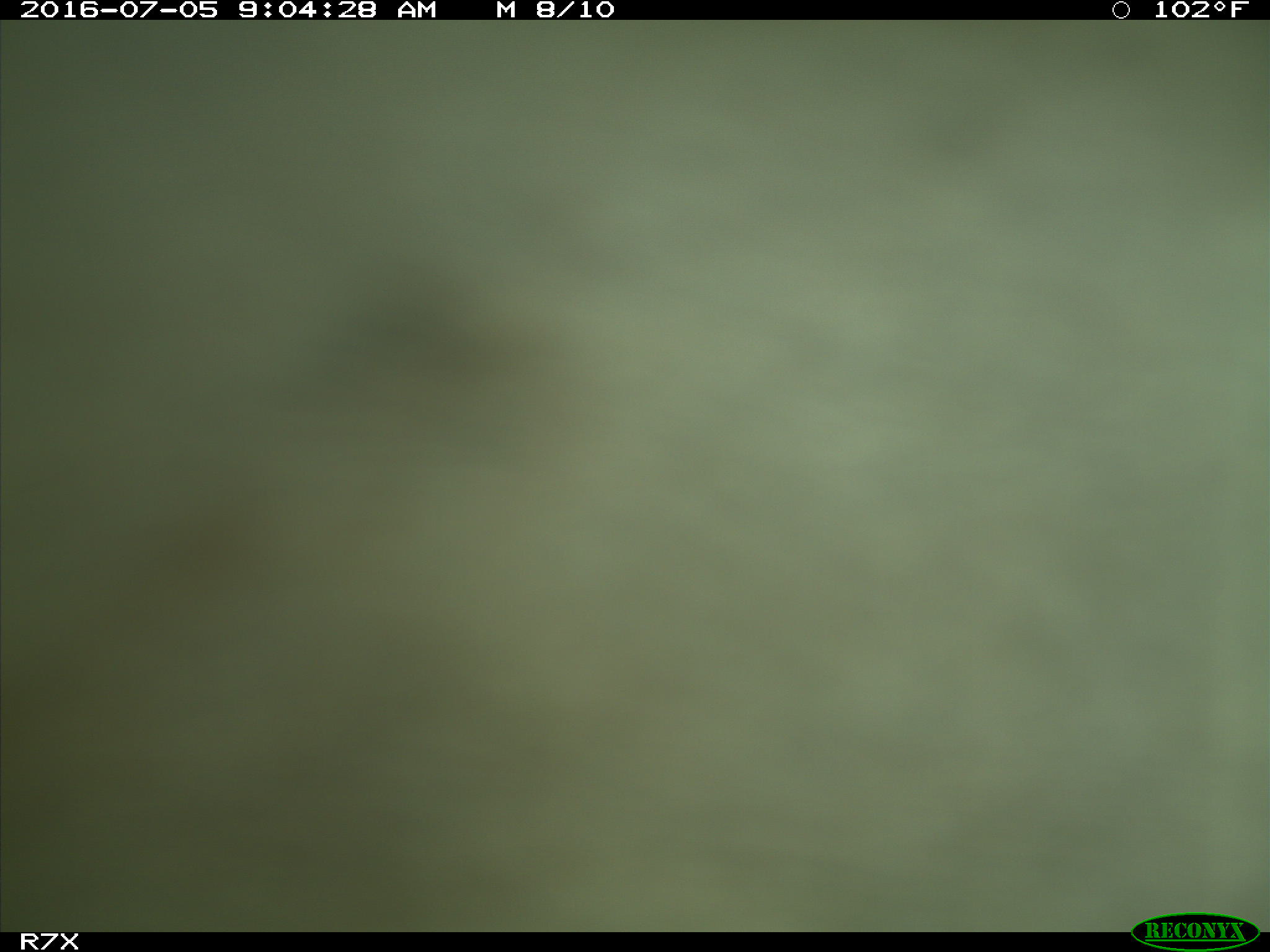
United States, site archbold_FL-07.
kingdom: Animalia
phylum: Chordata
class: Mammalia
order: Artiodactyla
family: Bovidae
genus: Bos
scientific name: Bos taurus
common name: domestic cow